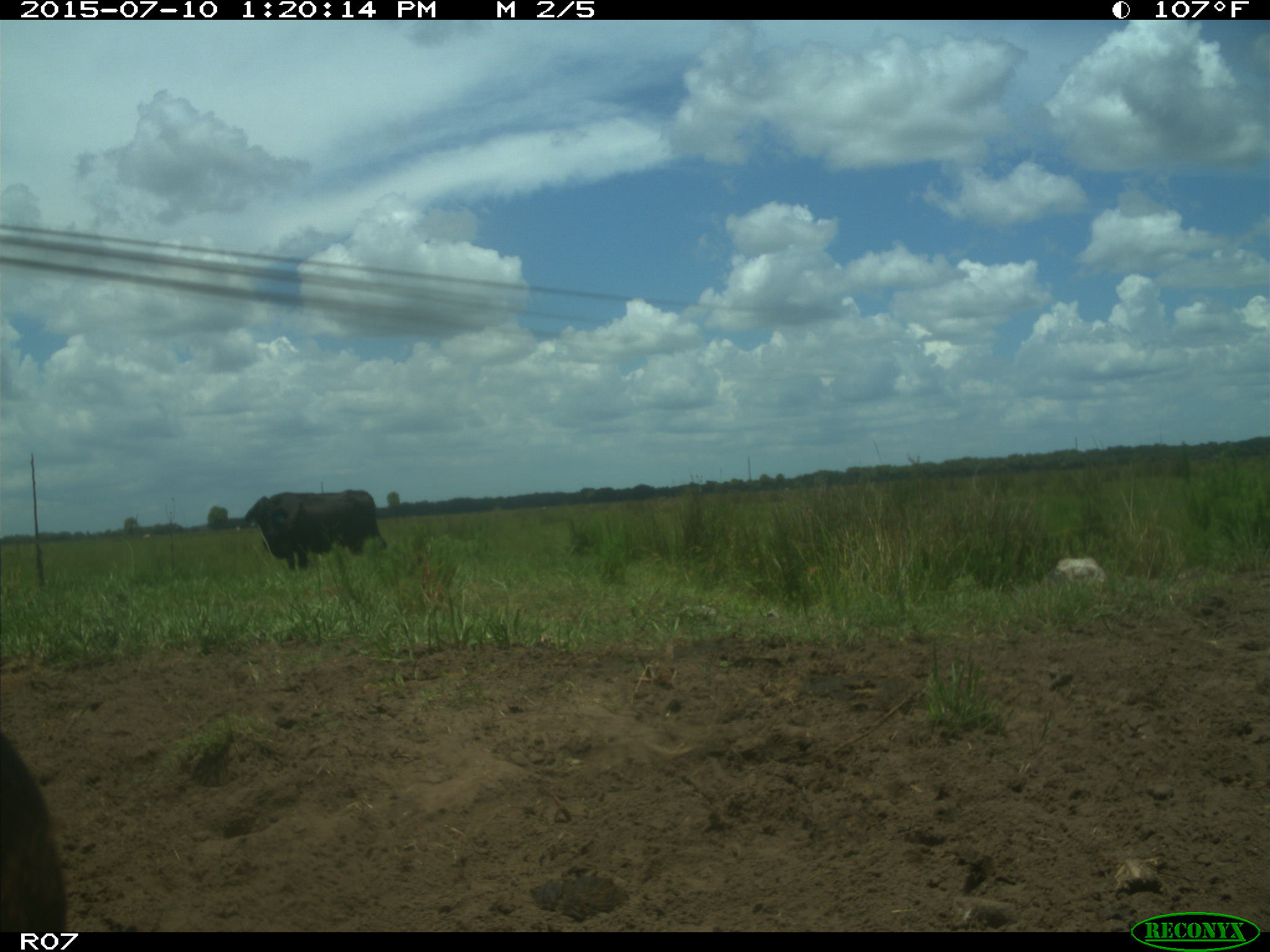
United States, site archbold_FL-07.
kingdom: Animalia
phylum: Chordata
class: Mammalia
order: Artiodactyla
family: Bovidae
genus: Bos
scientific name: Bos taurus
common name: domestic cow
Bos taurus (domestic cow).